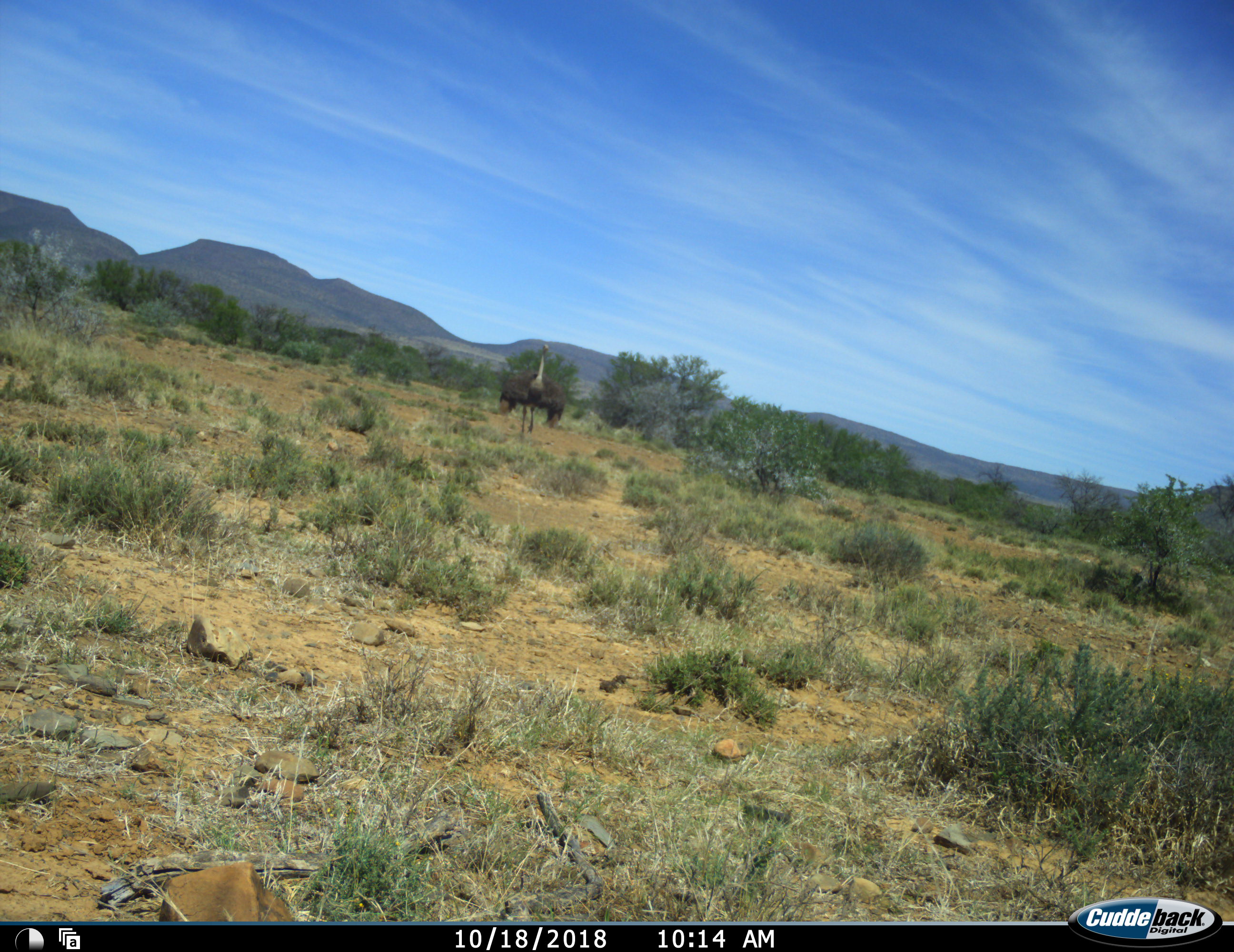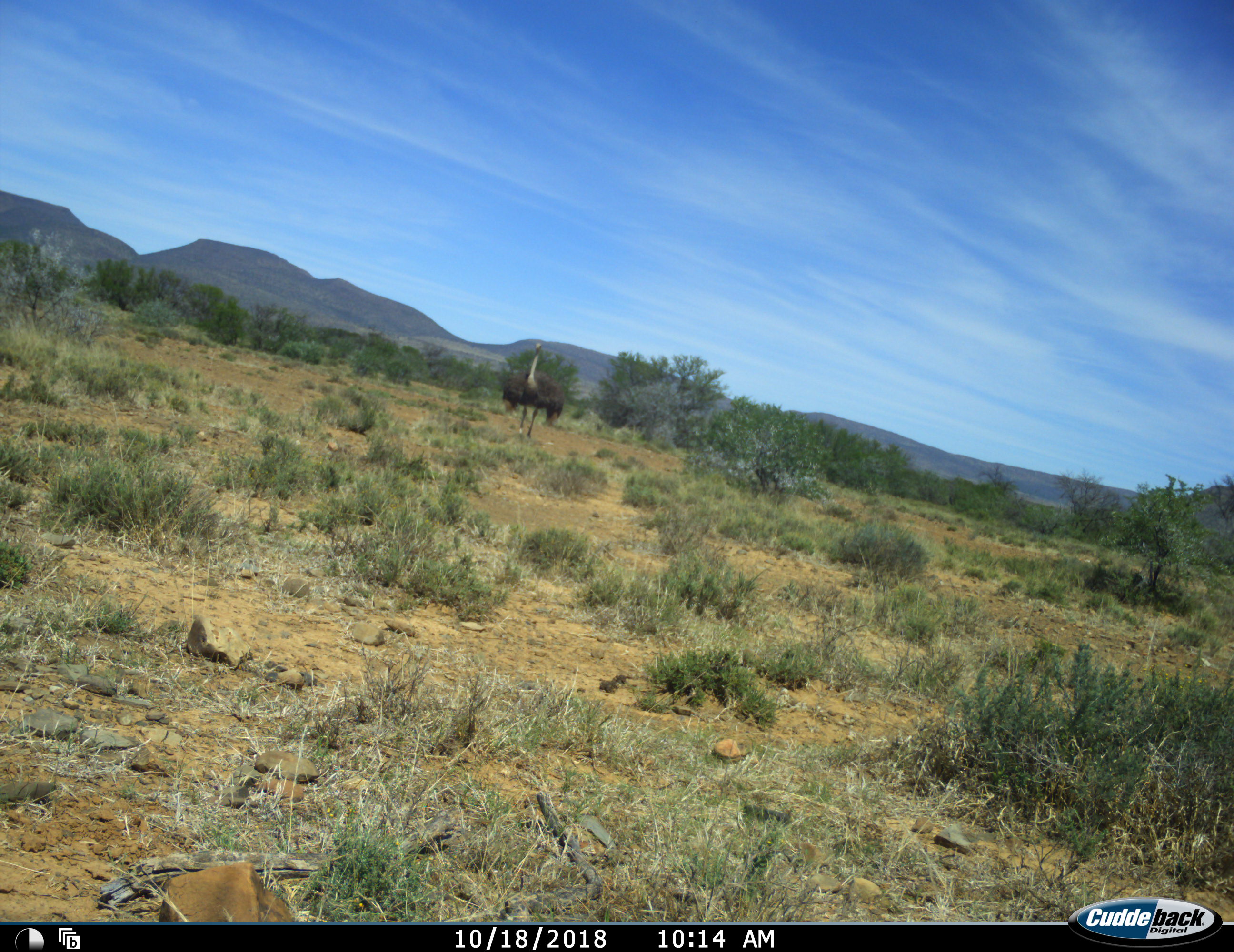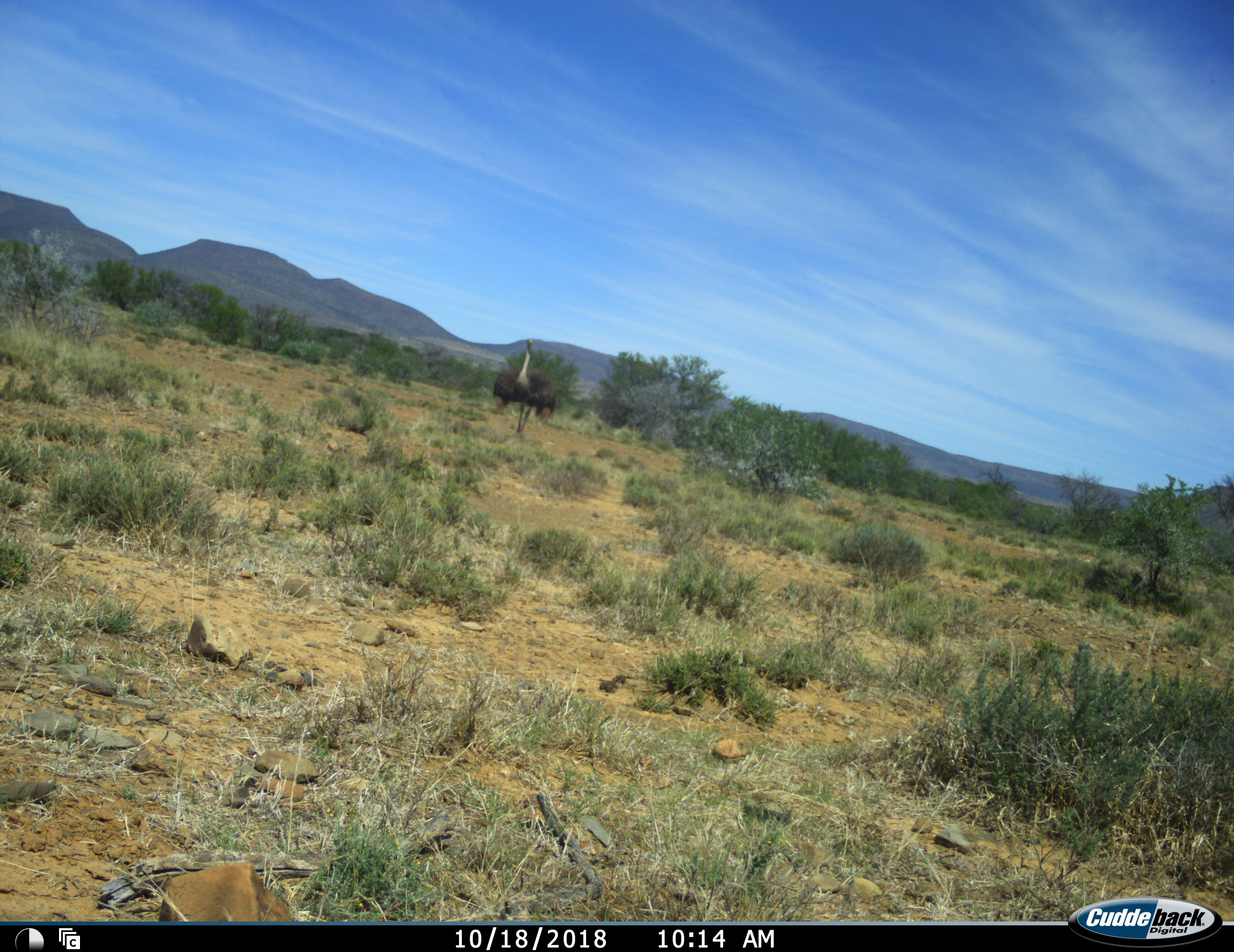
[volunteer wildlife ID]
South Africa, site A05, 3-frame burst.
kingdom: Animalia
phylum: Chordata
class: Aves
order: Struthioniformes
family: Struthionidae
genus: Struthio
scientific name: Struthio camelus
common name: ostrich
Ostrich (Struthio camelus), count 1. Behavior (volunteer vote fractions): standing 0%, resting 0%, moving 100%, interacting 0%. Young present (vote fraction): 0%. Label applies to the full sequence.